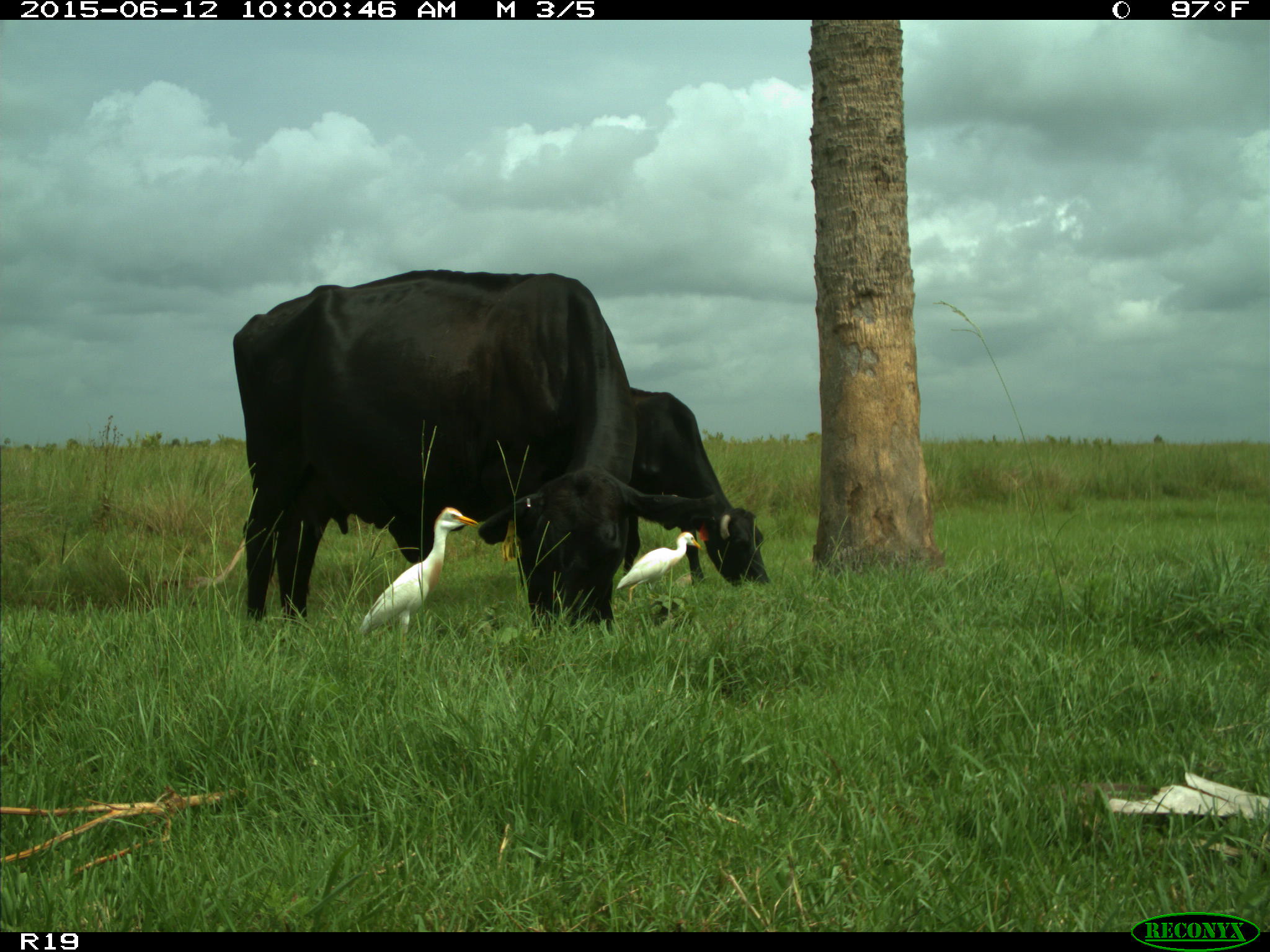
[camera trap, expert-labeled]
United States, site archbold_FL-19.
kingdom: Animalia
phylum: Chordata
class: Mammalia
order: Artiodactyla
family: Bovidae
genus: Bos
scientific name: Bos taurus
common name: domestic cow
Bos taurus (domestic cow).